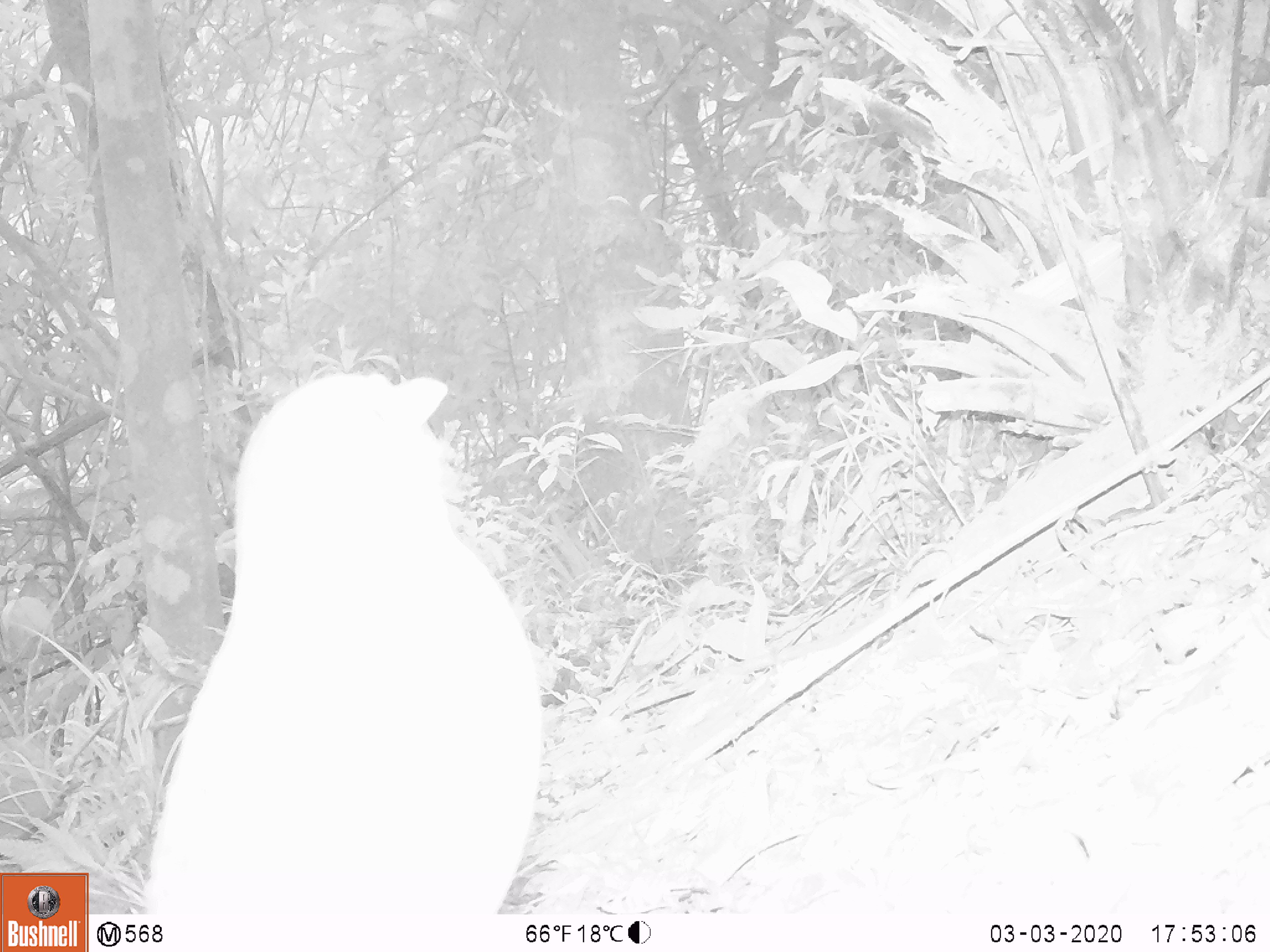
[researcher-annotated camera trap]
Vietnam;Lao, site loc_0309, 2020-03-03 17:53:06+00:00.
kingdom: Animalia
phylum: Chordata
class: Aves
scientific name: Aves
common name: bird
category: unidentified bird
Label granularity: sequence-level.